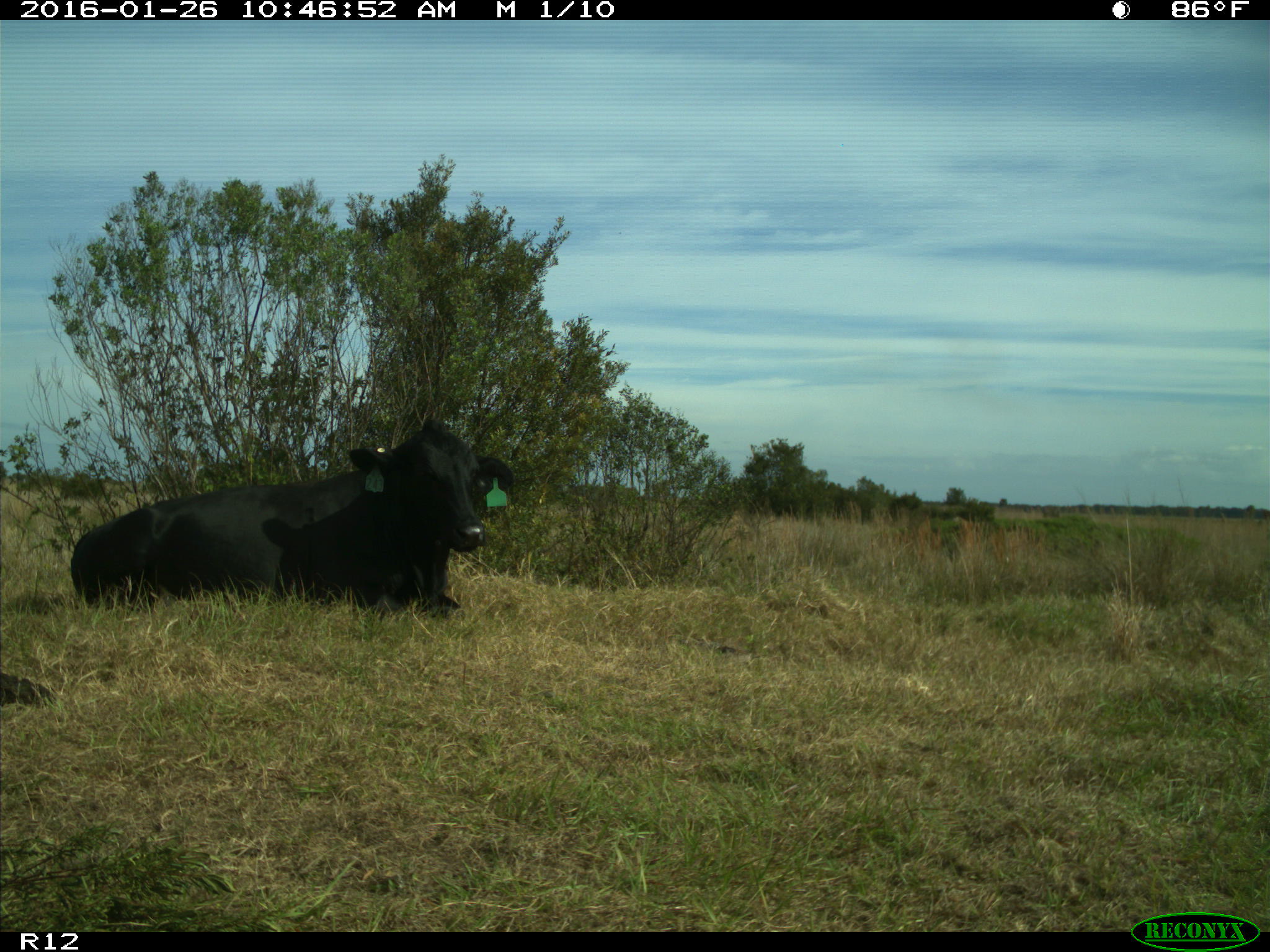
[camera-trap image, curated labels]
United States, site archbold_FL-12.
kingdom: Animalia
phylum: Chordata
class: Mammalia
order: Artiodactyla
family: Bovidae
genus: Bos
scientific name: Bos taurus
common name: domestic cow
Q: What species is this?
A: Bos taurus (domestic cow).